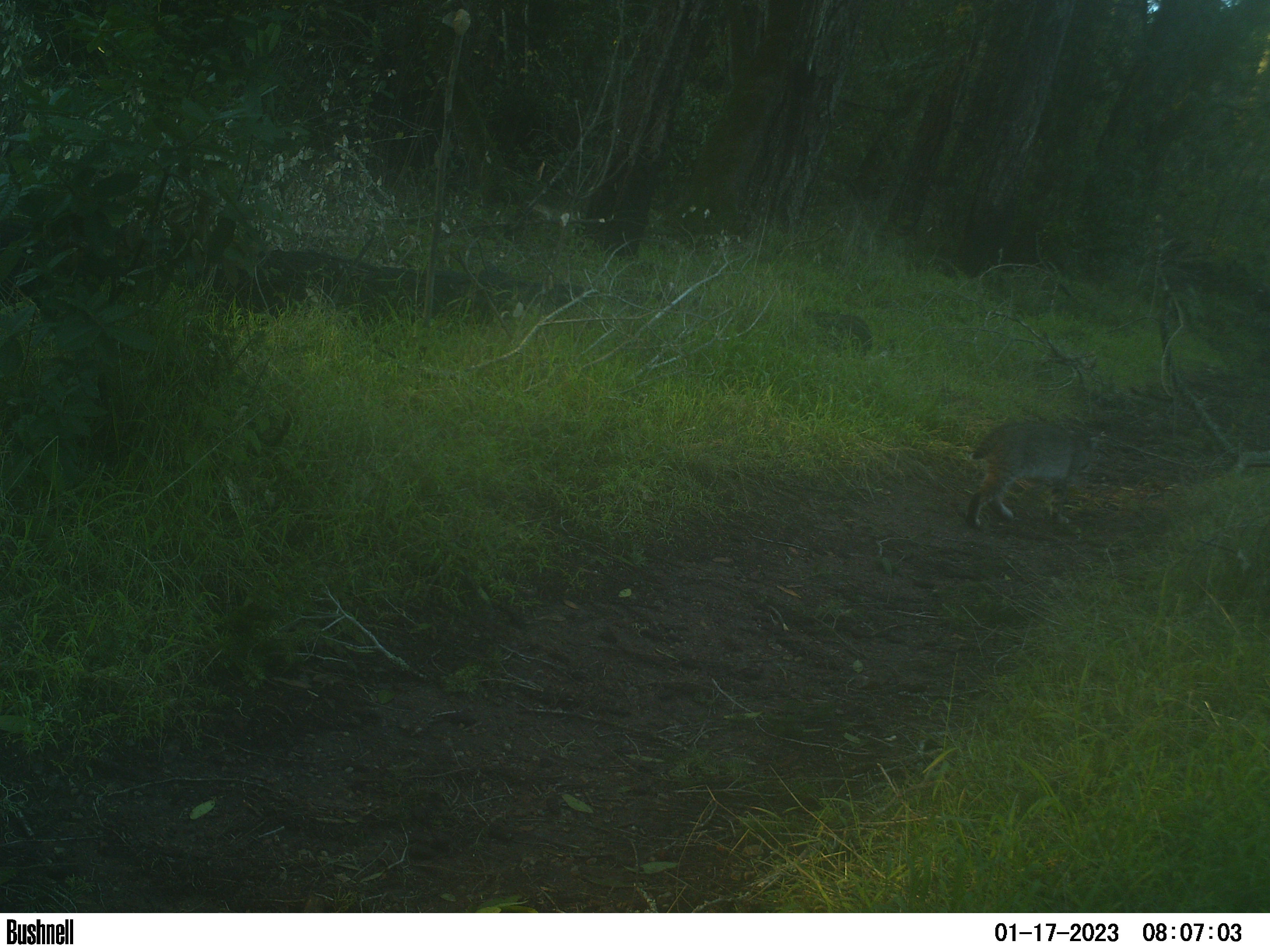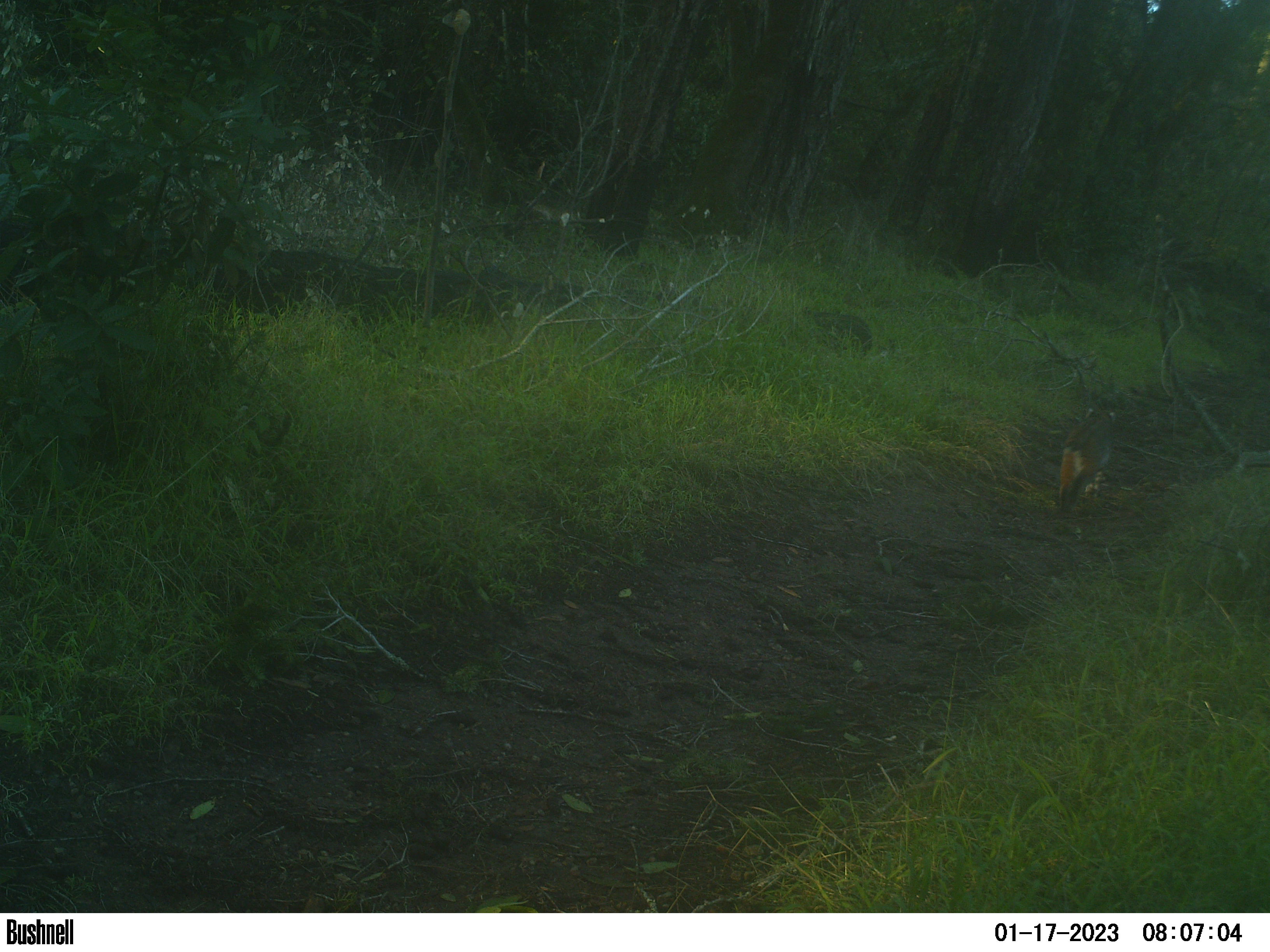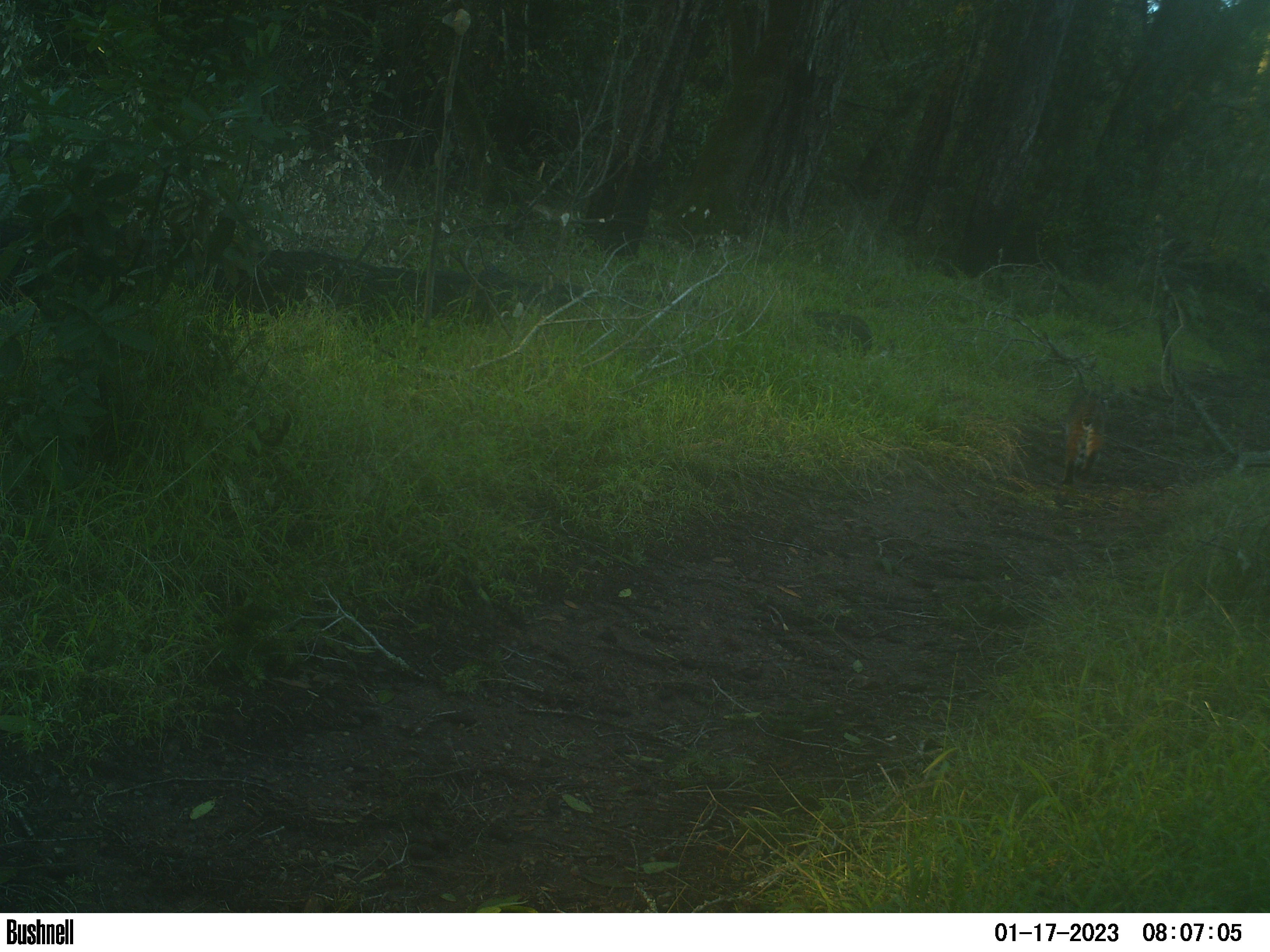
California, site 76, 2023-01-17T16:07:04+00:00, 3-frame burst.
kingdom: Animalia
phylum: Chordata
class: Mammalia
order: Carnivora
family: Felidae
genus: Lynx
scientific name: Lynx rufus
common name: bobcat